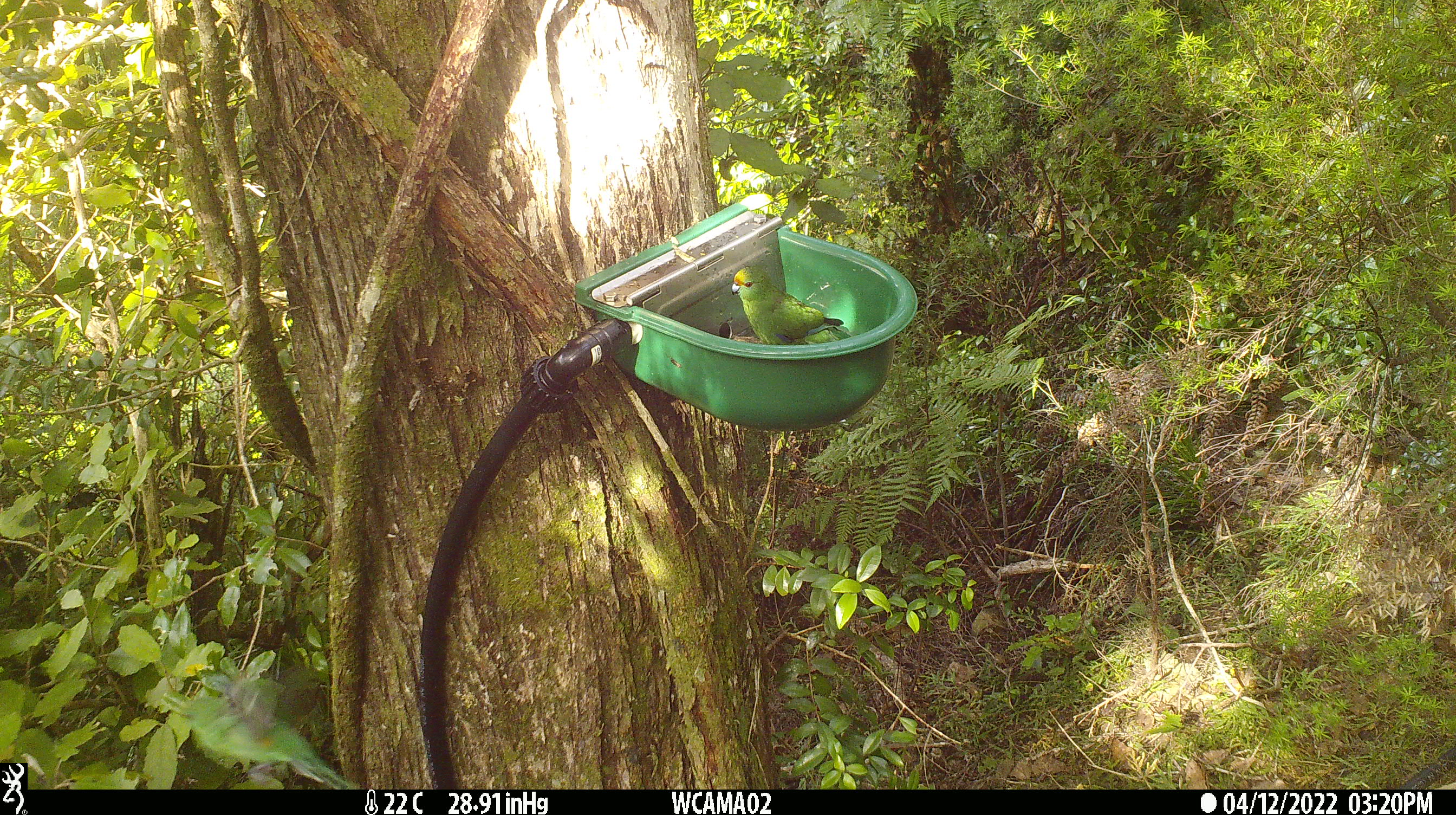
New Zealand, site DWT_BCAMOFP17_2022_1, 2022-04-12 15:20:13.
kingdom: Animalia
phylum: Chordata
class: Aves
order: Psittaciformes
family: Psittaculidae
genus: Cyanoramphus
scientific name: Cyanoramphus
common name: parakeet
Parakeet (Cyanoramphus).